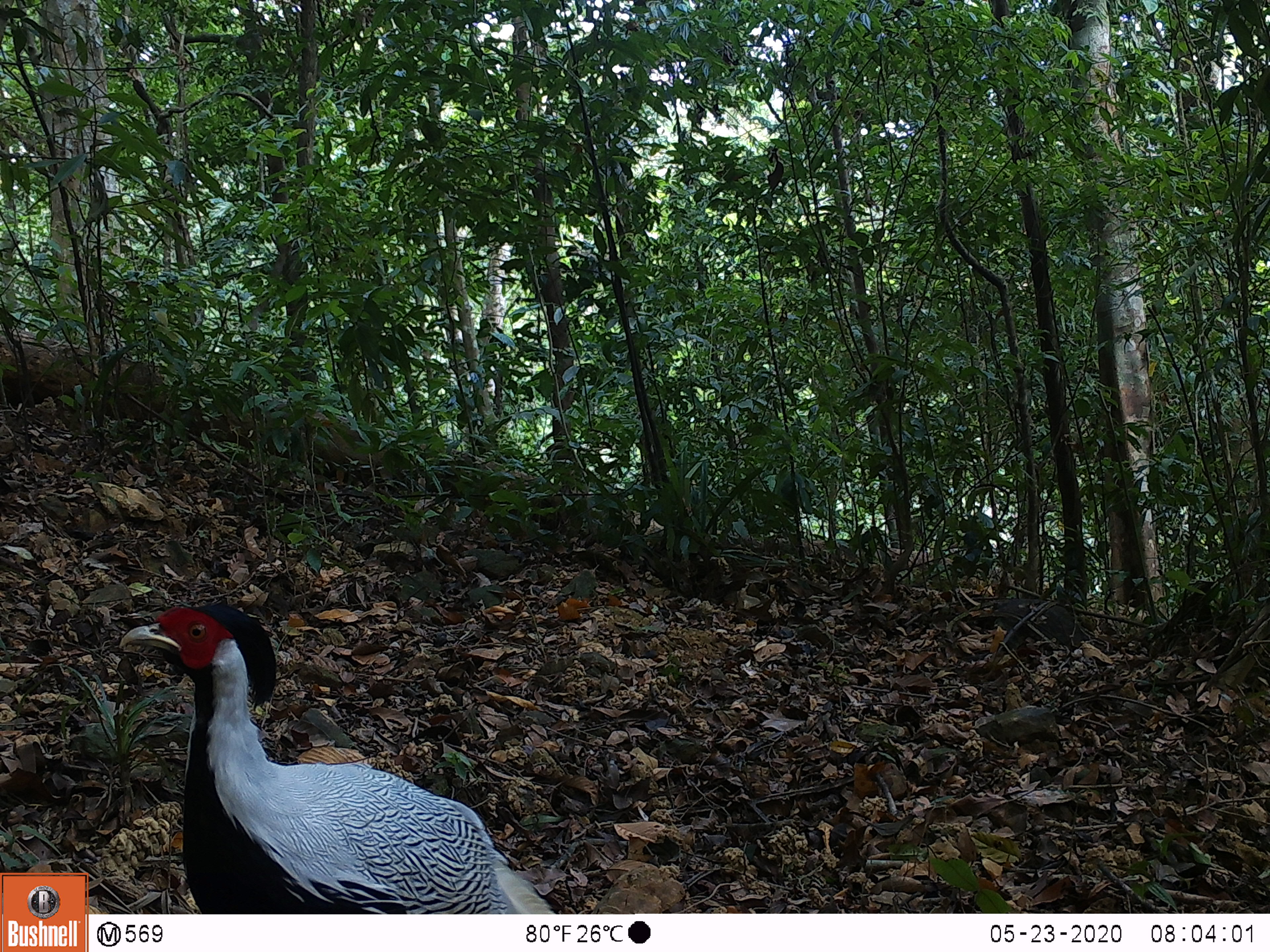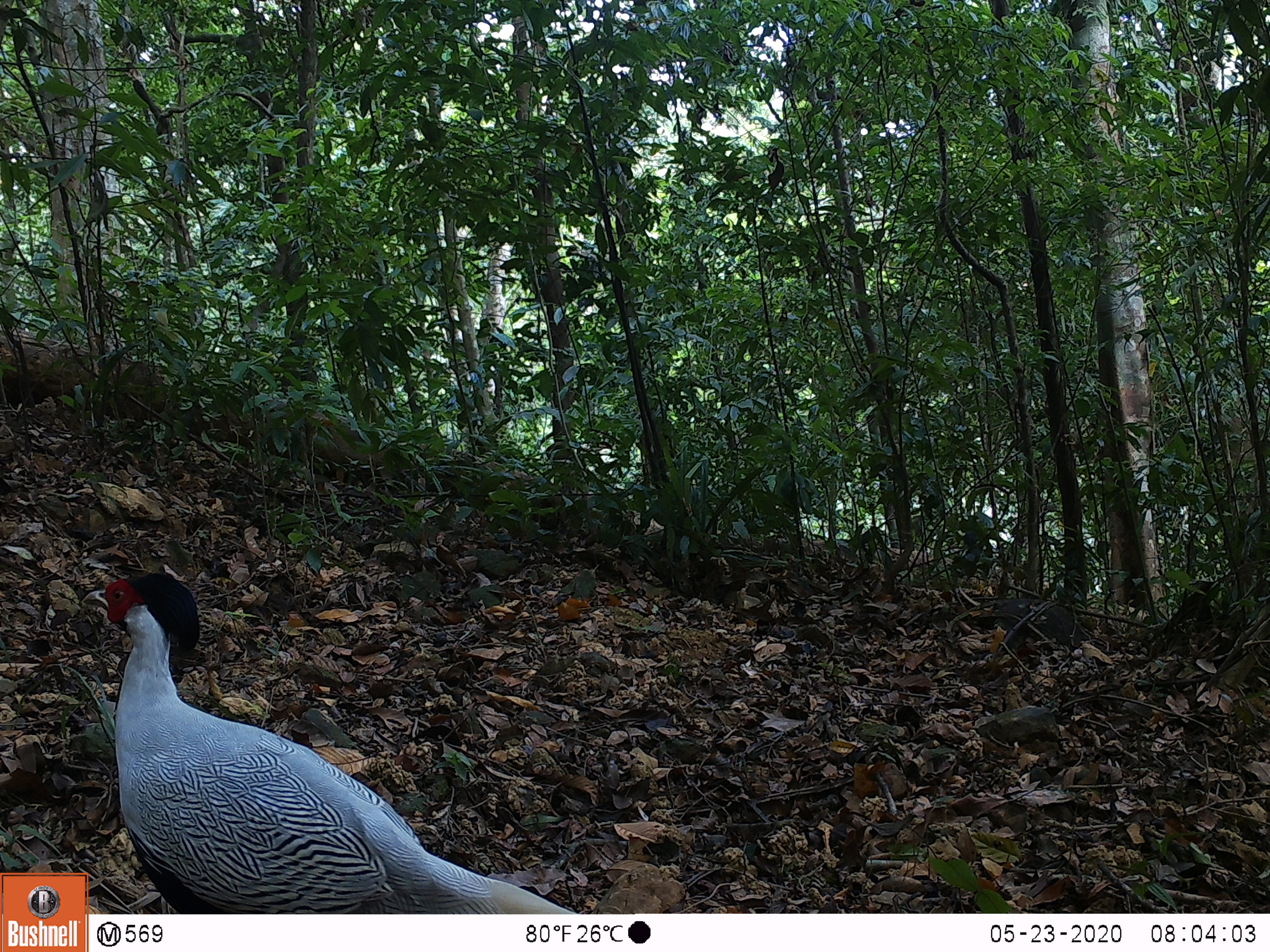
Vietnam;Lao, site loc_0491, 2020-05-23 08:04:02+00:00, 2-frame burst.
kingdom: Animalia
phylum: Chordata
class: Aves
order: Galliformes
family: Phasianidae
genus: Lophura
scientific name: Lophura nycthemera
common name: silver pheasant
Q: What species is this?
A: Silver pheasant (Lophura nycthemera).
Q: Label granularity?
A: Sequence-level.